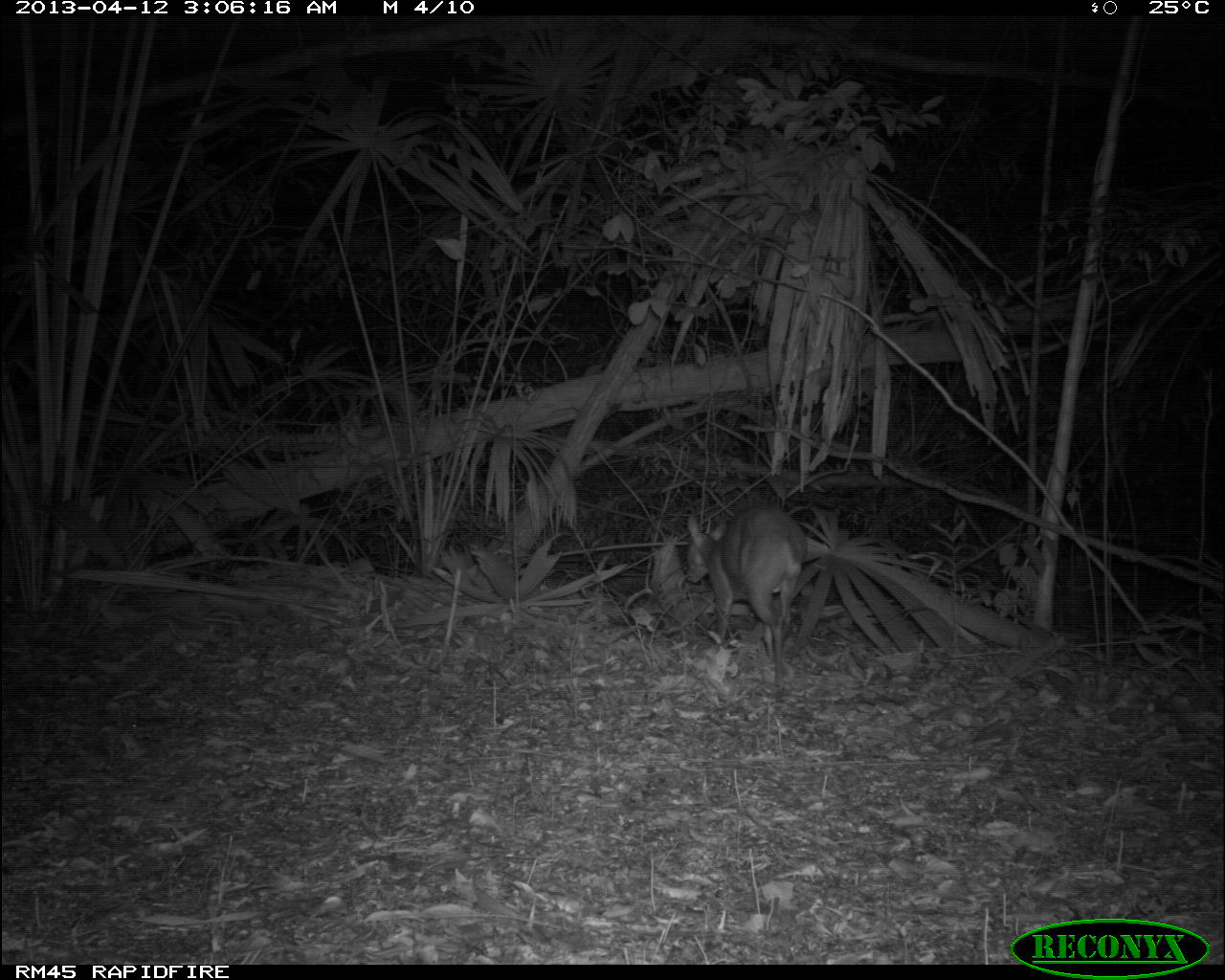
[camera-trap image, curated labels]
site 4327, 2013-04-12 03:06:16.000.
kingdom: Animalia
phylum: Chordata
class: Mammalia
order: Artiodactyla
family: Cervidae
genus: Mazama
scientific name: Mazama temama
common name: central american red brocket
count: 1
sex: male